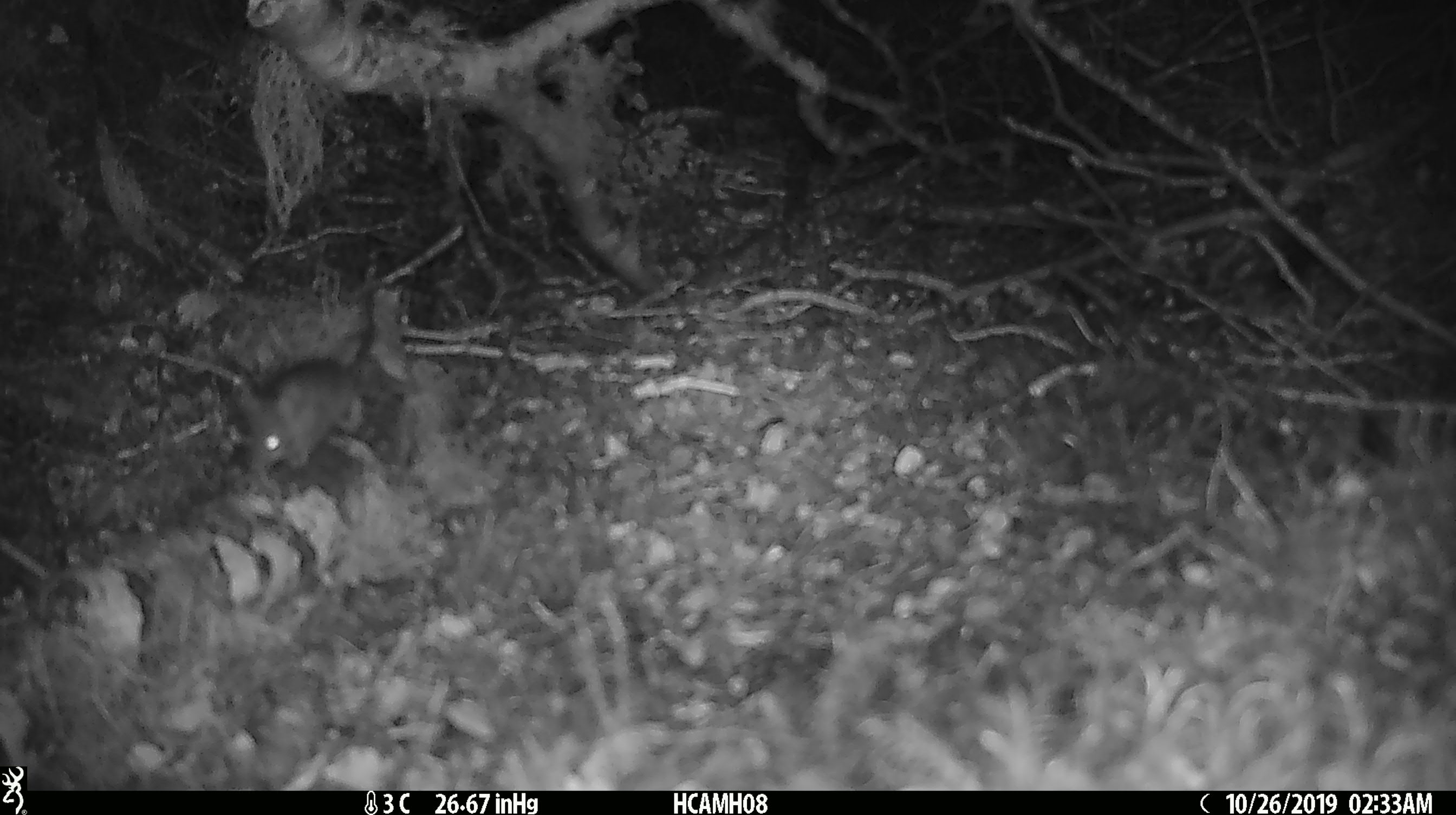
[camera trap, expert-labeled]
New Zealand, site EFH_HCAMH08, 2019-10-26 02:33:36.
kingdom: Animalia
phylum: Chordata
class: Mammalia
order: Rodentia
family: Muridae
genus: Mus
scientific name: Mus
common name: mouse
Mouse (Mus).